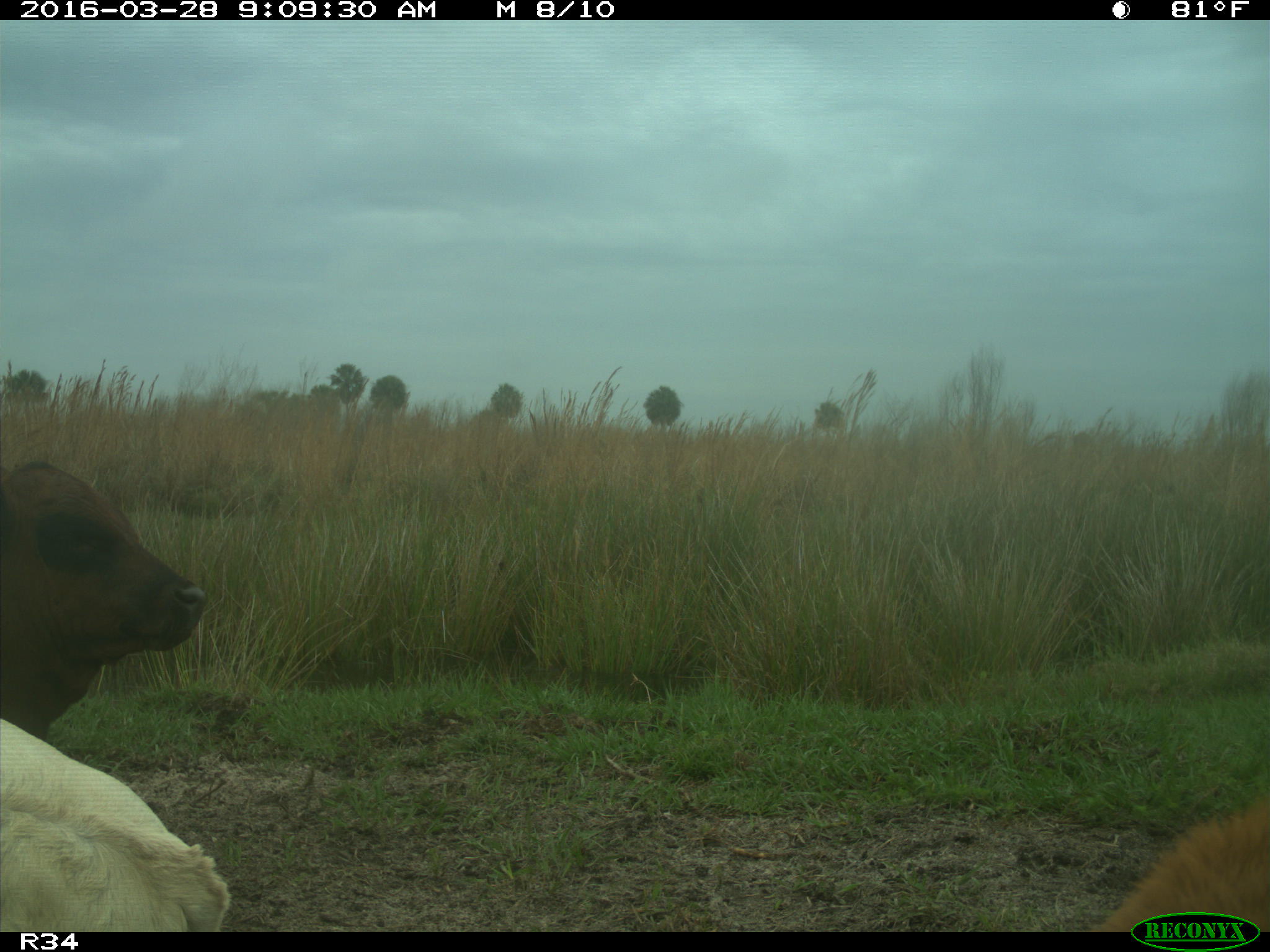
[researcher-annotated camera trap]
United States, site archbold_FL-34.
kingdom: Animalia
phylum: Chordata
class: Mammalia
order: Artiodactyla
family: Bovidae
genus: Bos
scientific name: Bos taurus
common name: domestic cow